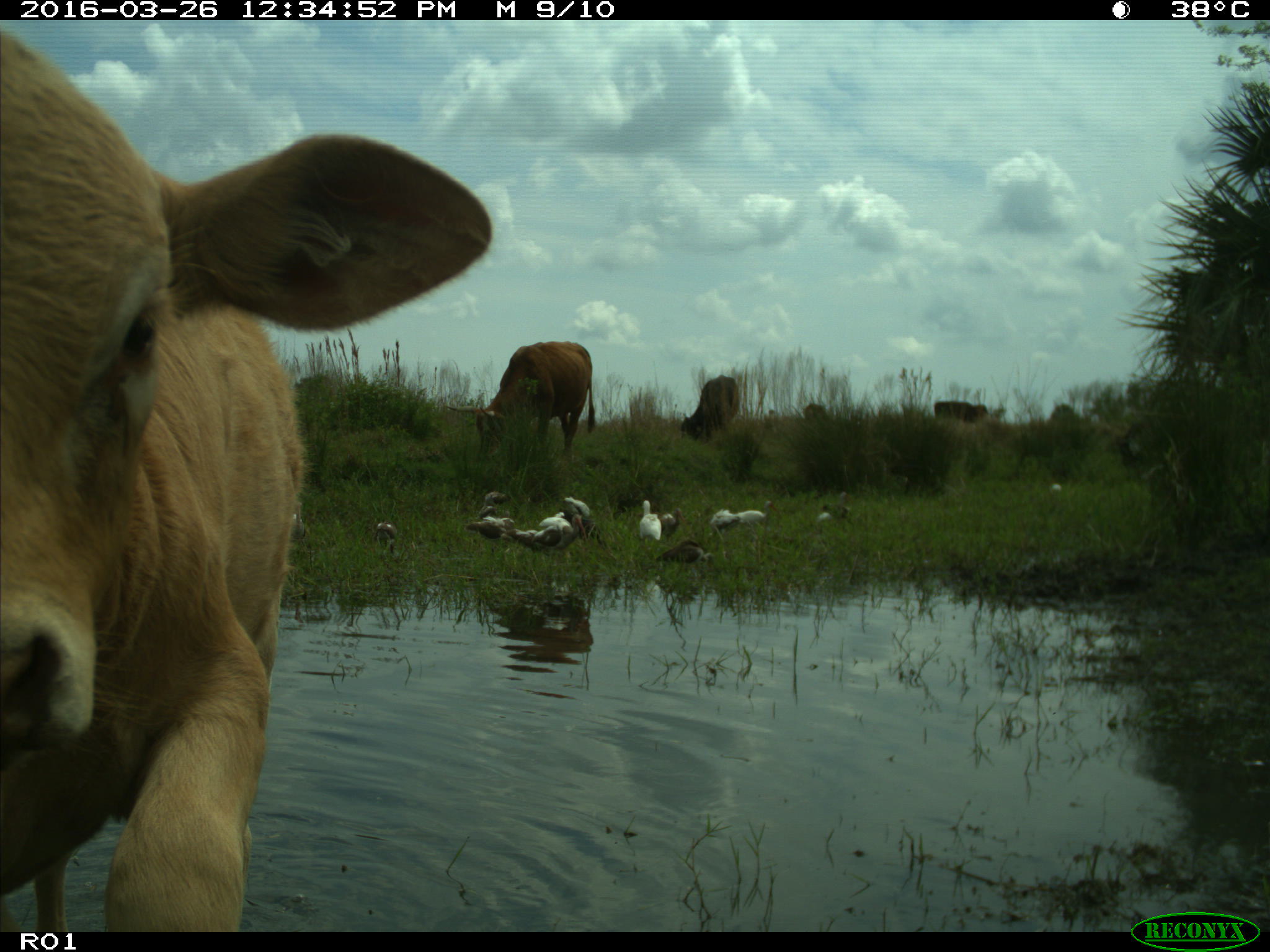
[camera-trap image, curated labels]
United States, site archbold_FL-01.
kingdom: Animalia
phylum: Chordata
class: Mammalia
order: Artiodactyla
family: Bovidae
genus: Bos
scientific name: Bos taurus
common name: domestic cow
Bos taurus (domestic cow).